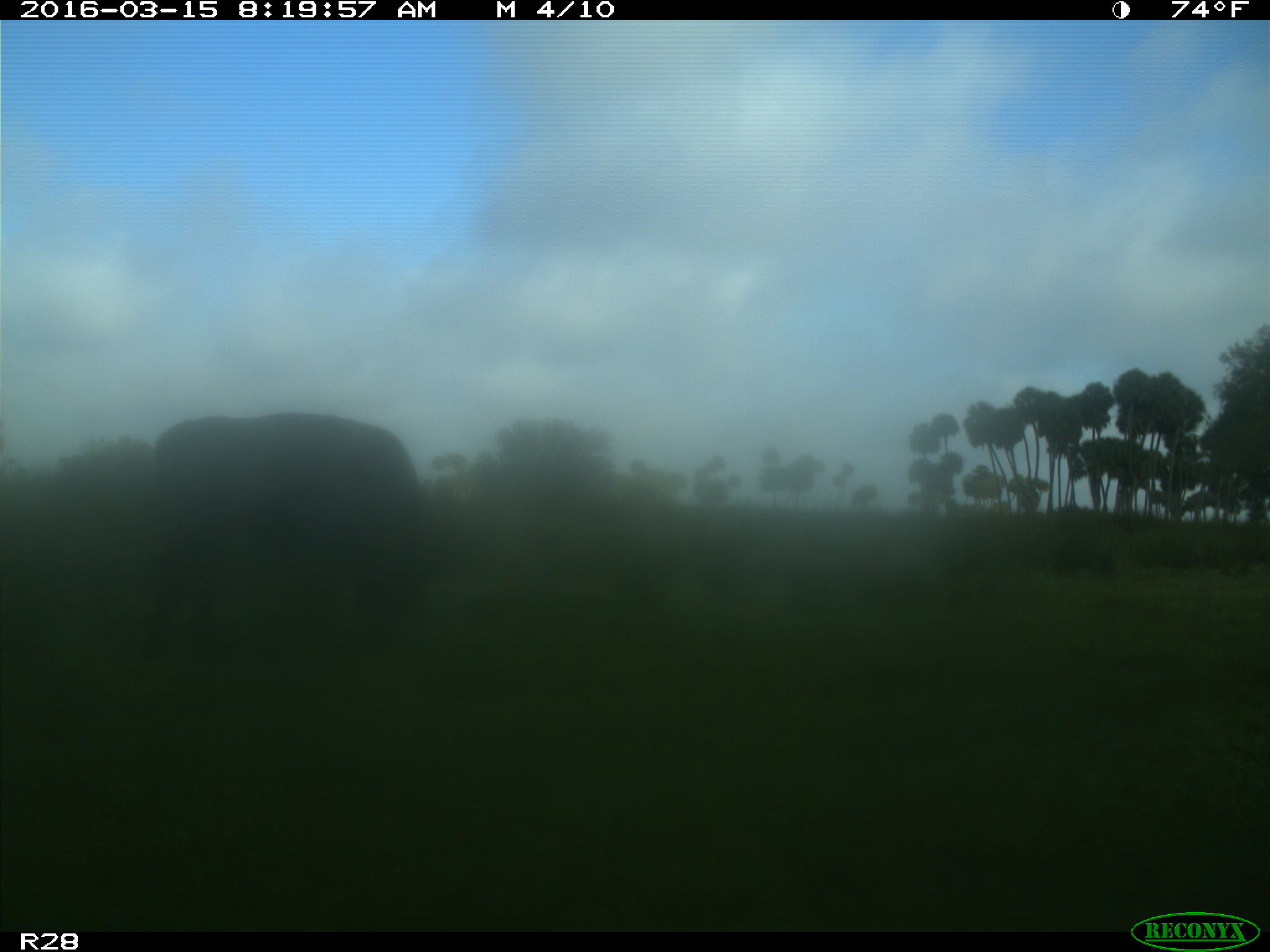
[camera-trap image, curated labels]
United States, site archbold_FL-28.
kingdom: Animalia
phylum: Chordata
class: Mammalia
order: Artiodactyla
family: Bovidae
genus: Bos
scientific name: Bos taurus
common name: domestic cow